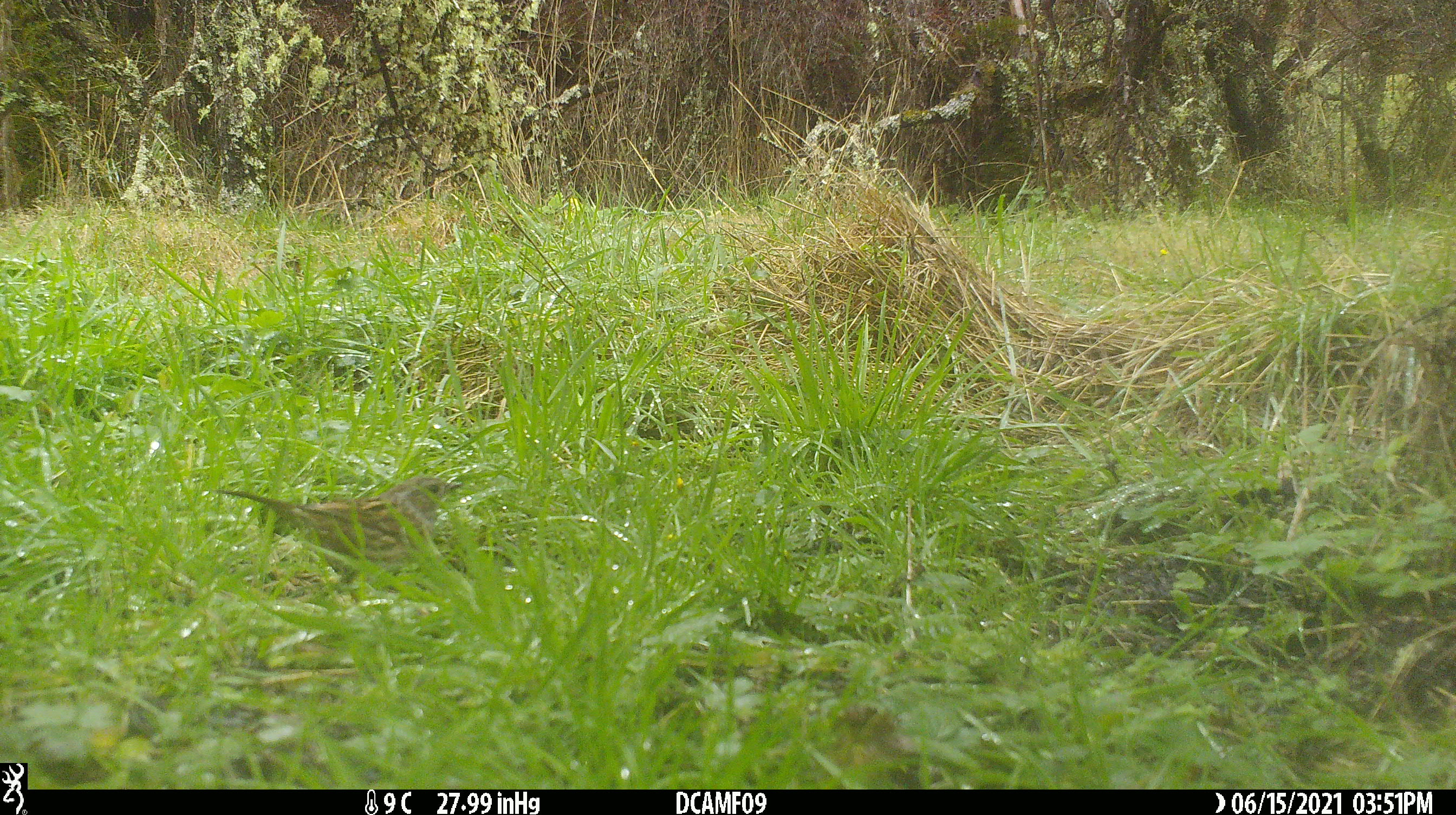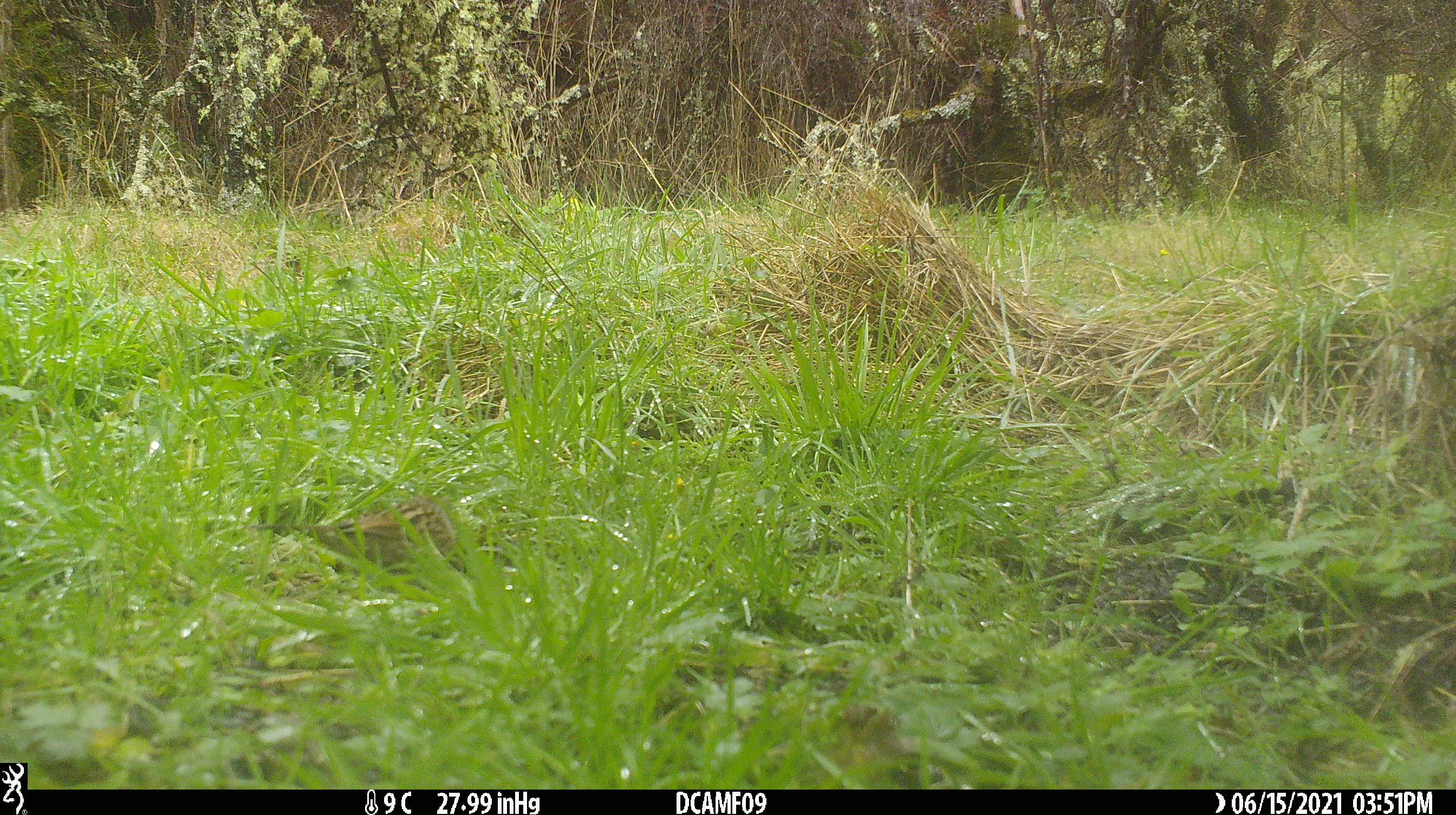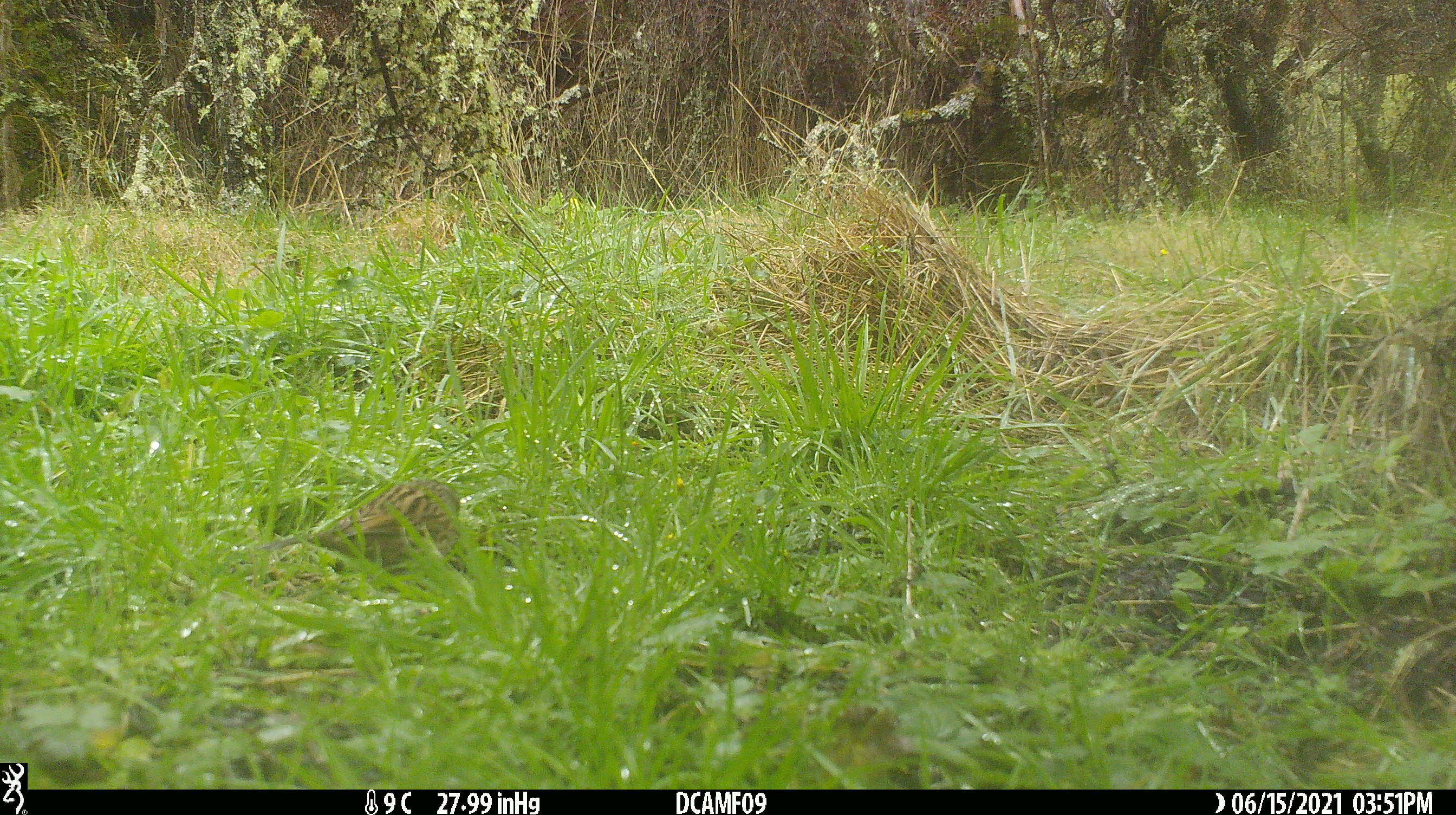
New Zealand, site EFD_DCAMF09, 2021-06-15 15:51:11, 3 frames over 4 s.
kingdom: Animalia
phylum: Chordata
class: Aves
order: Passeriformes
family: Turdidae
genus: Turdus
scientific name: Turdus philomelos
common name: song thrush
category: thrush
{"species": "thrush (song thrush) (Turdus philomelos)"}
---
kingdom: Animalia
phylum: Chordata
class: Aves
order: Passeriformes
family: Prunellidae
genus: Prunella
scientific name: Prunella modularis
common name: dunnock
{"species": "dunnock (Prunella modularis)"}